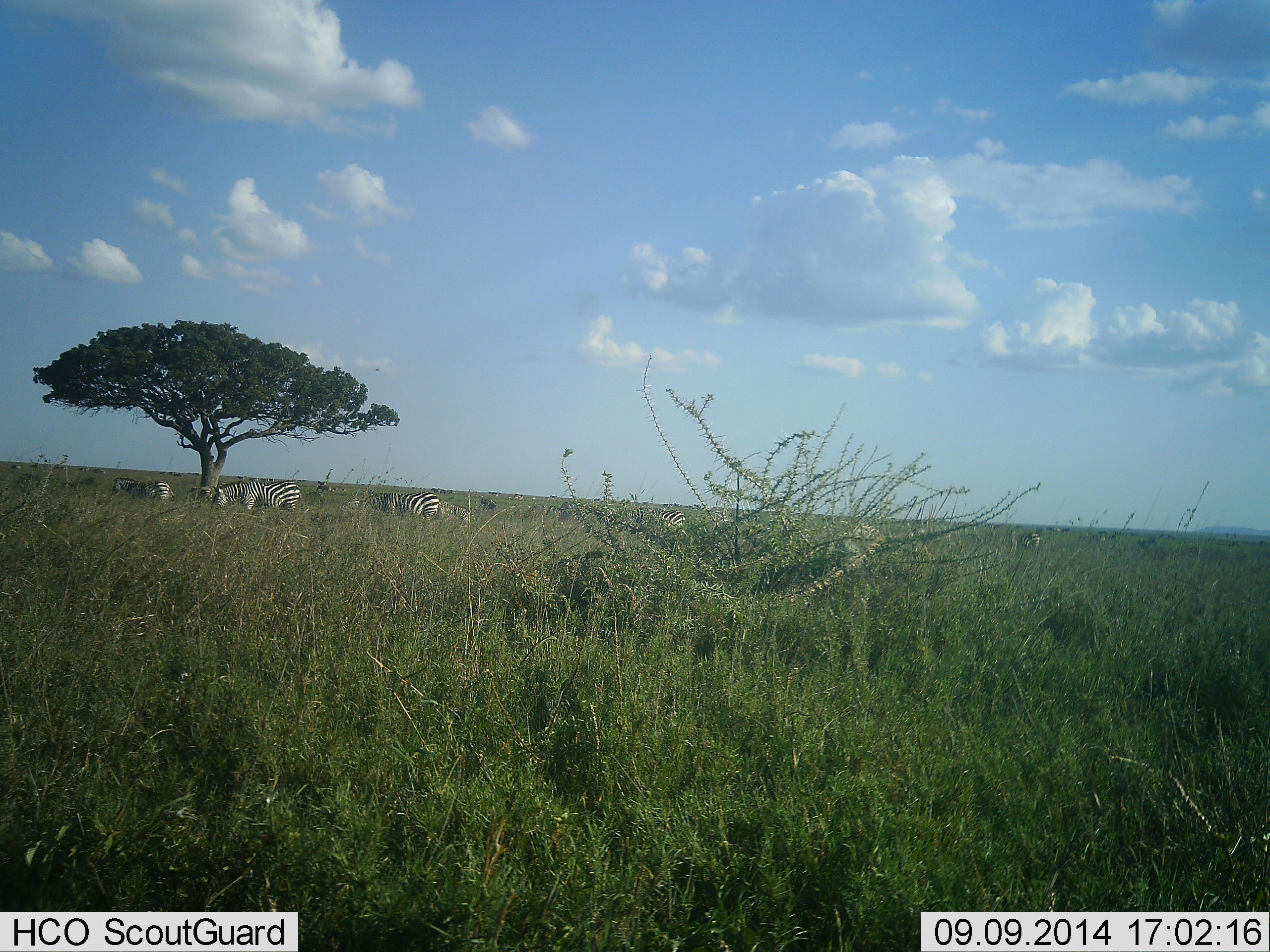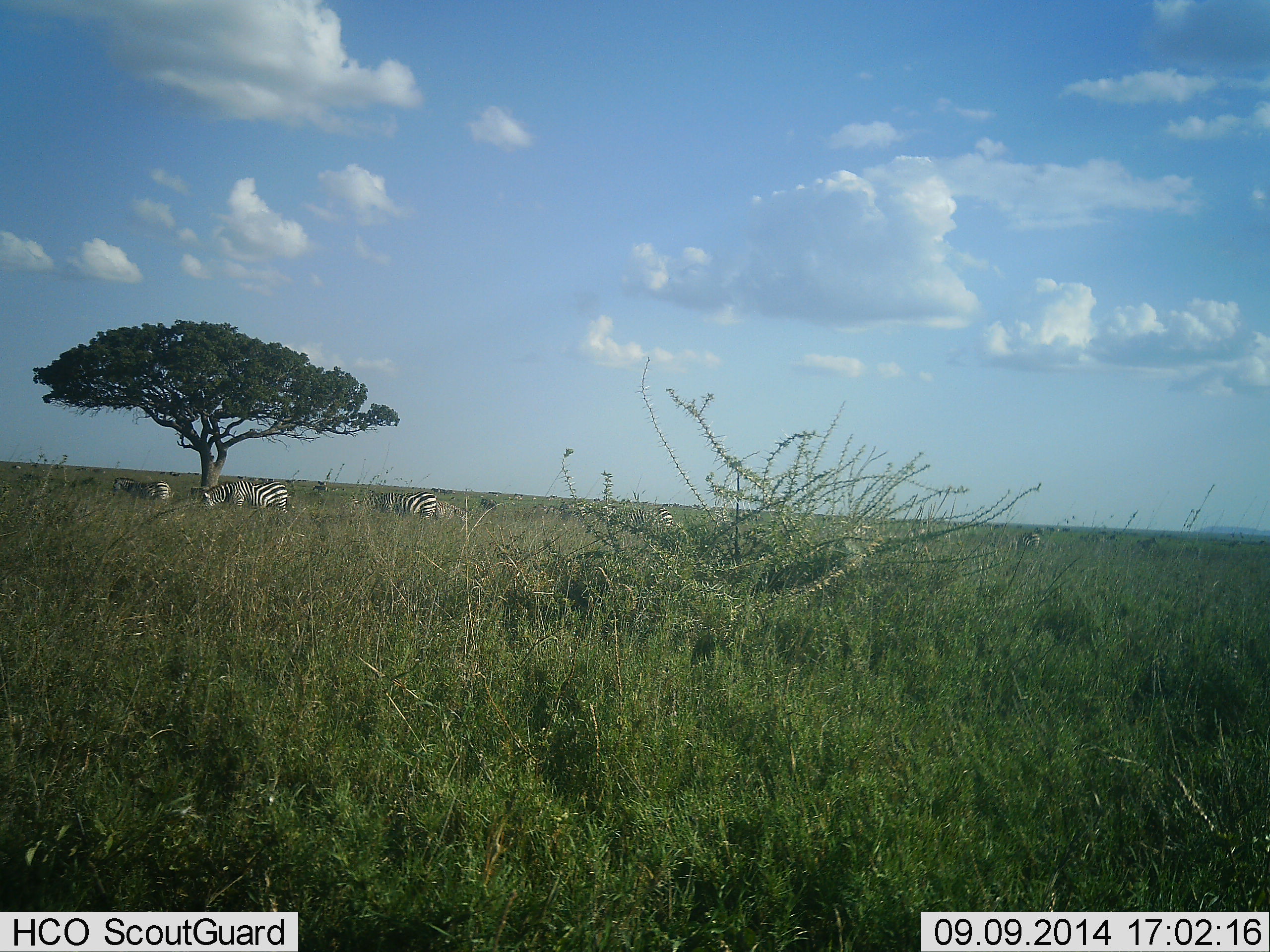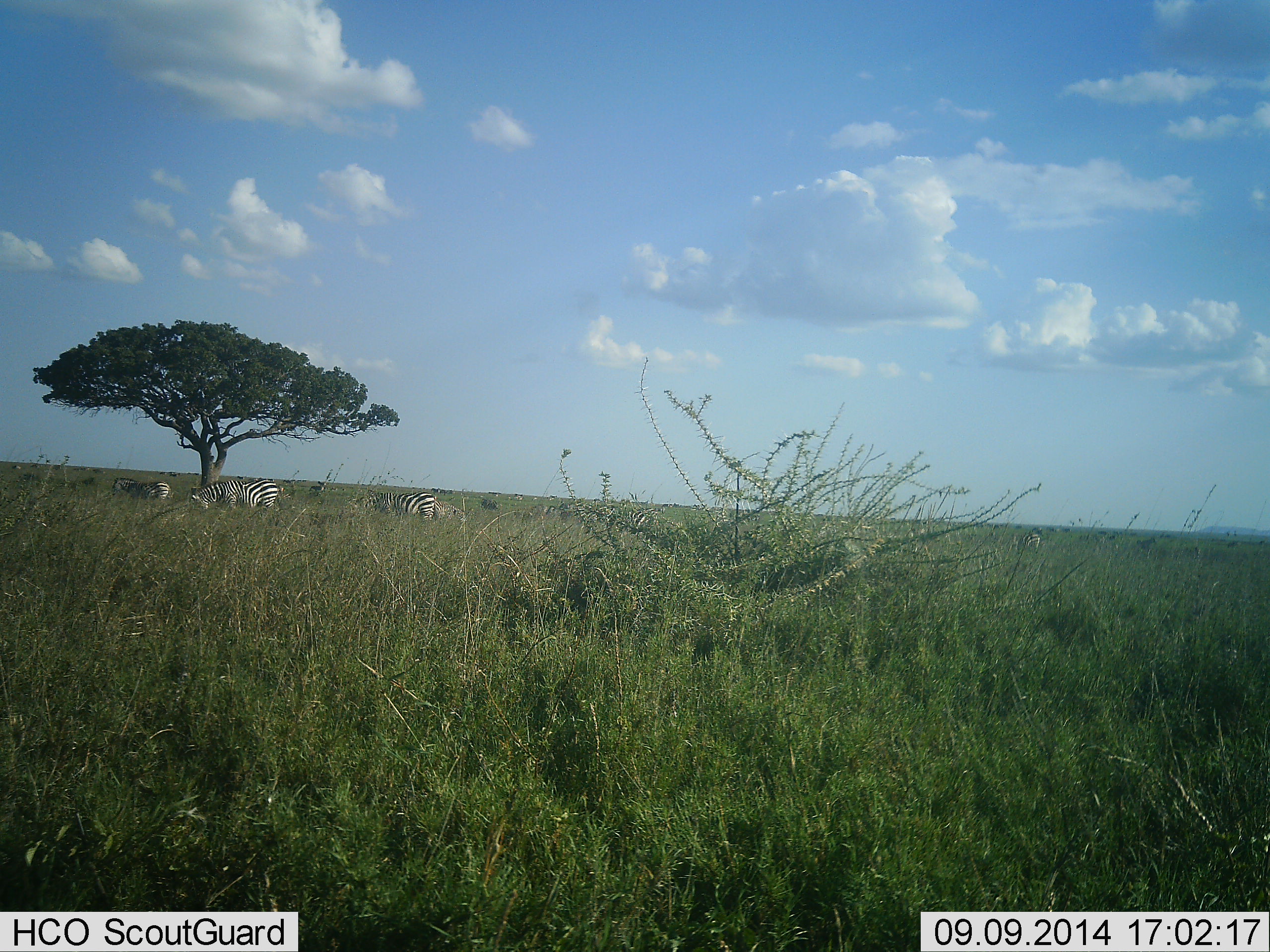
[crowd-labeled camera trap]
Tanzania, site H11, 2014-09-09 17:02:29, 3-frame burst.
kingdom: Animalia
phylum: Chordata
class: Mammalia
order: Perissodactyla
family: Equidae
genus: Equus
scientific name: Equus quagga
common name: plains zebra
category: zebra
Zebra (plains zebra) (Equus quagga), count 5. Behavior (volunteer vote fractions): standing 10%, resting 10%, moving 20%, interacting 10%. Young present (vote fraction): 0%. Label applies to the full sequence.